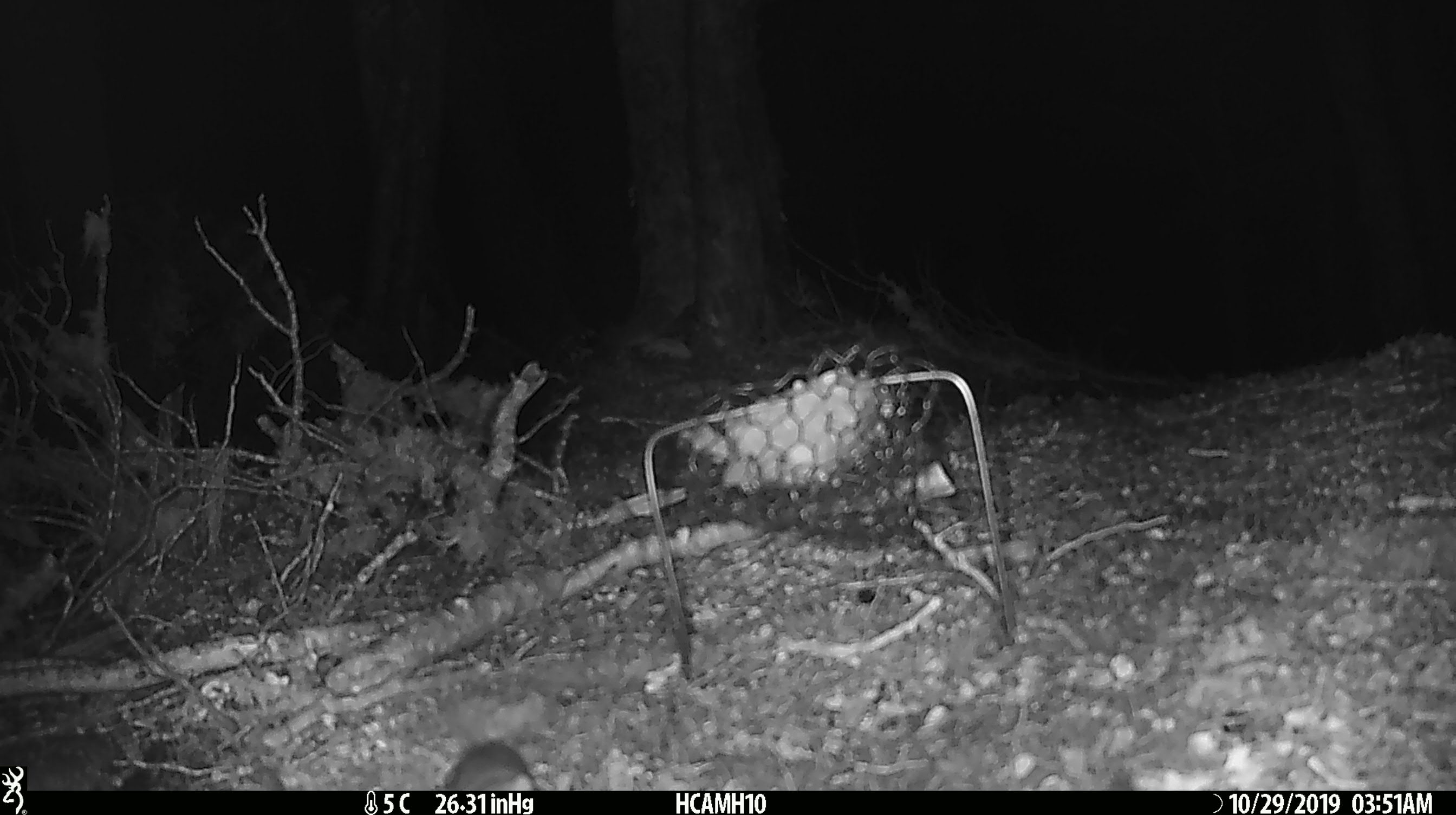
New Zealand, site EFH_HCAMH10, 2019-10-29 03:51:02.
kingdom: Animalia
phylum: Chordata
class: Mammalia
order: Rodentia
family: Muridae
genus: Mus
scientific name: Mus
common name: mouse